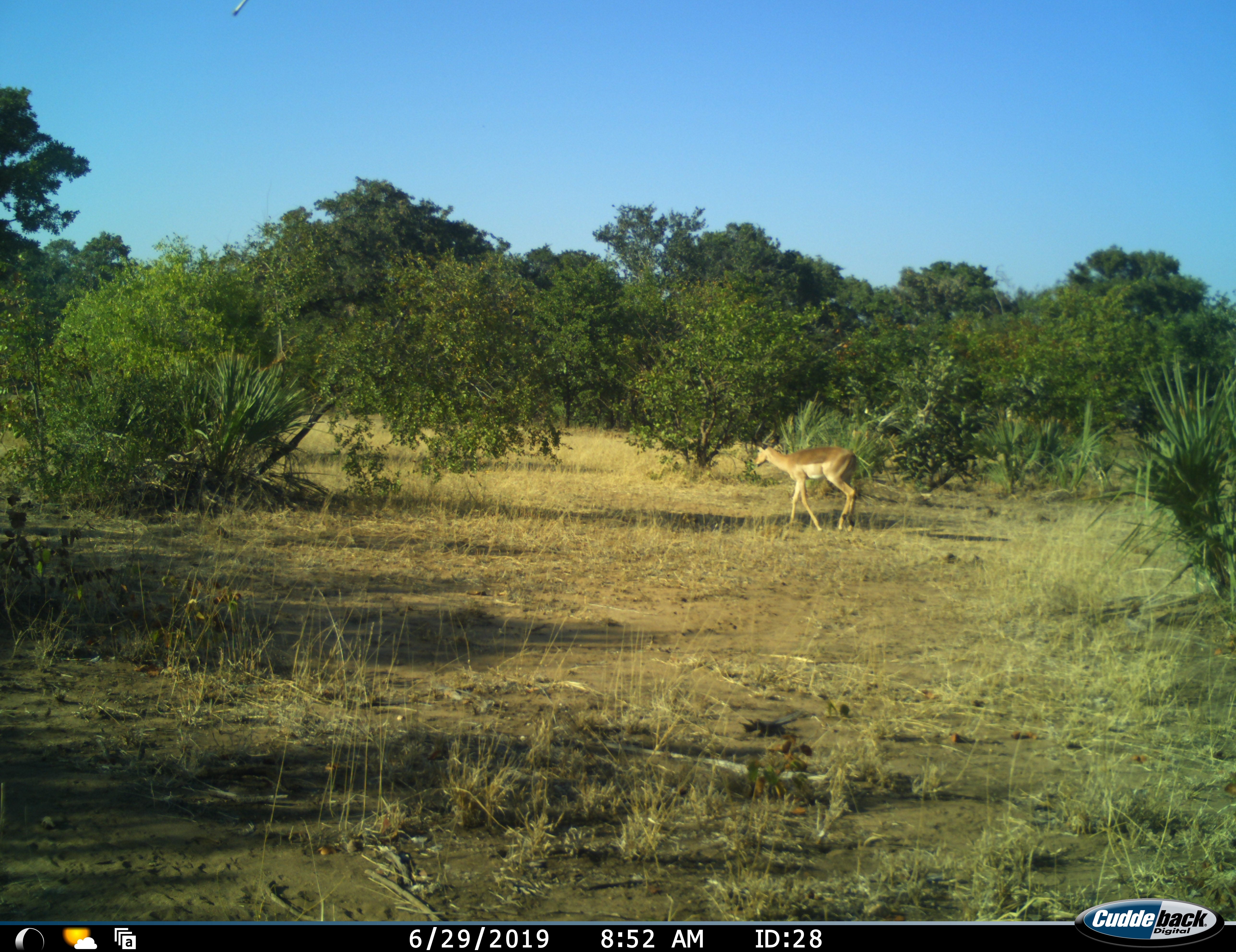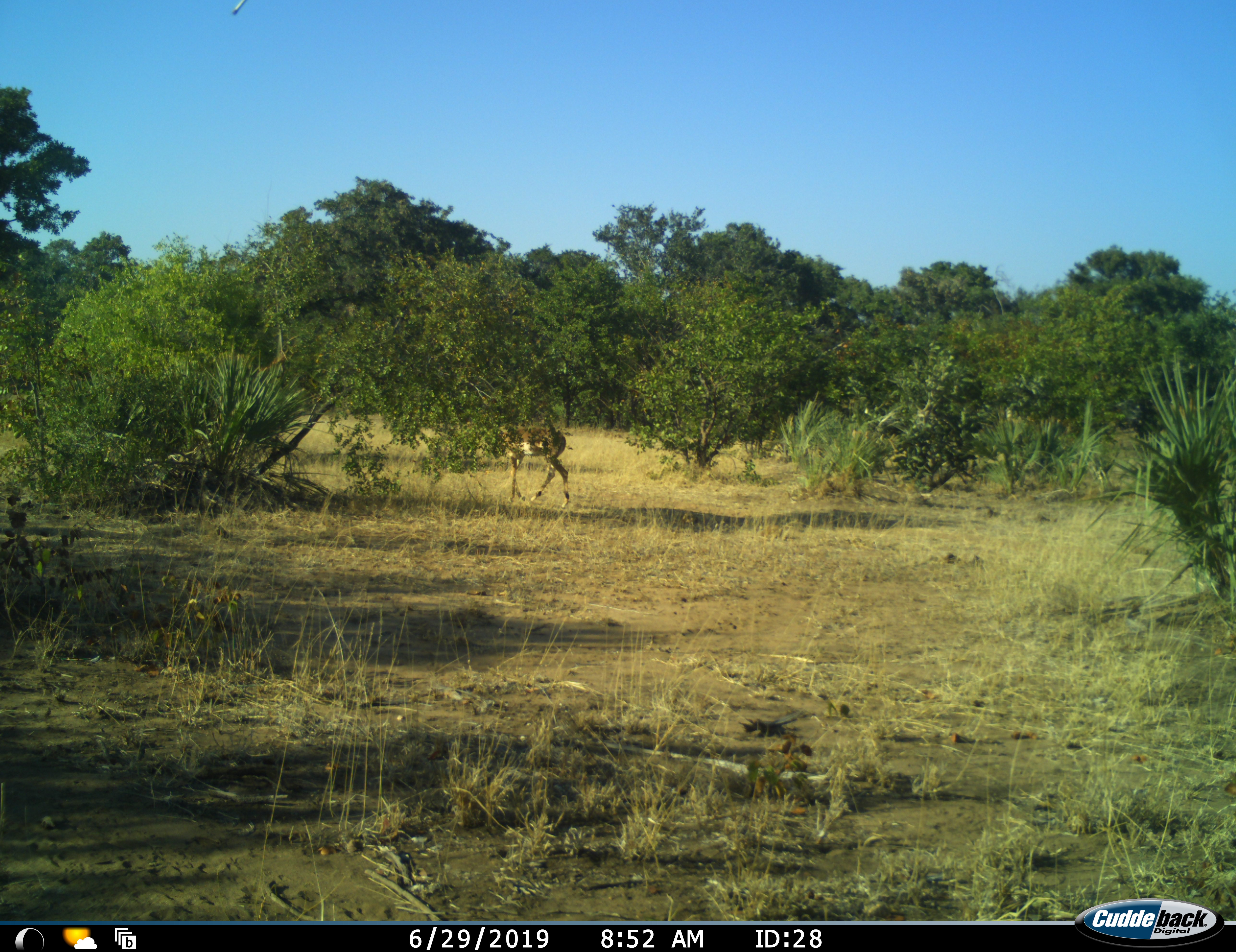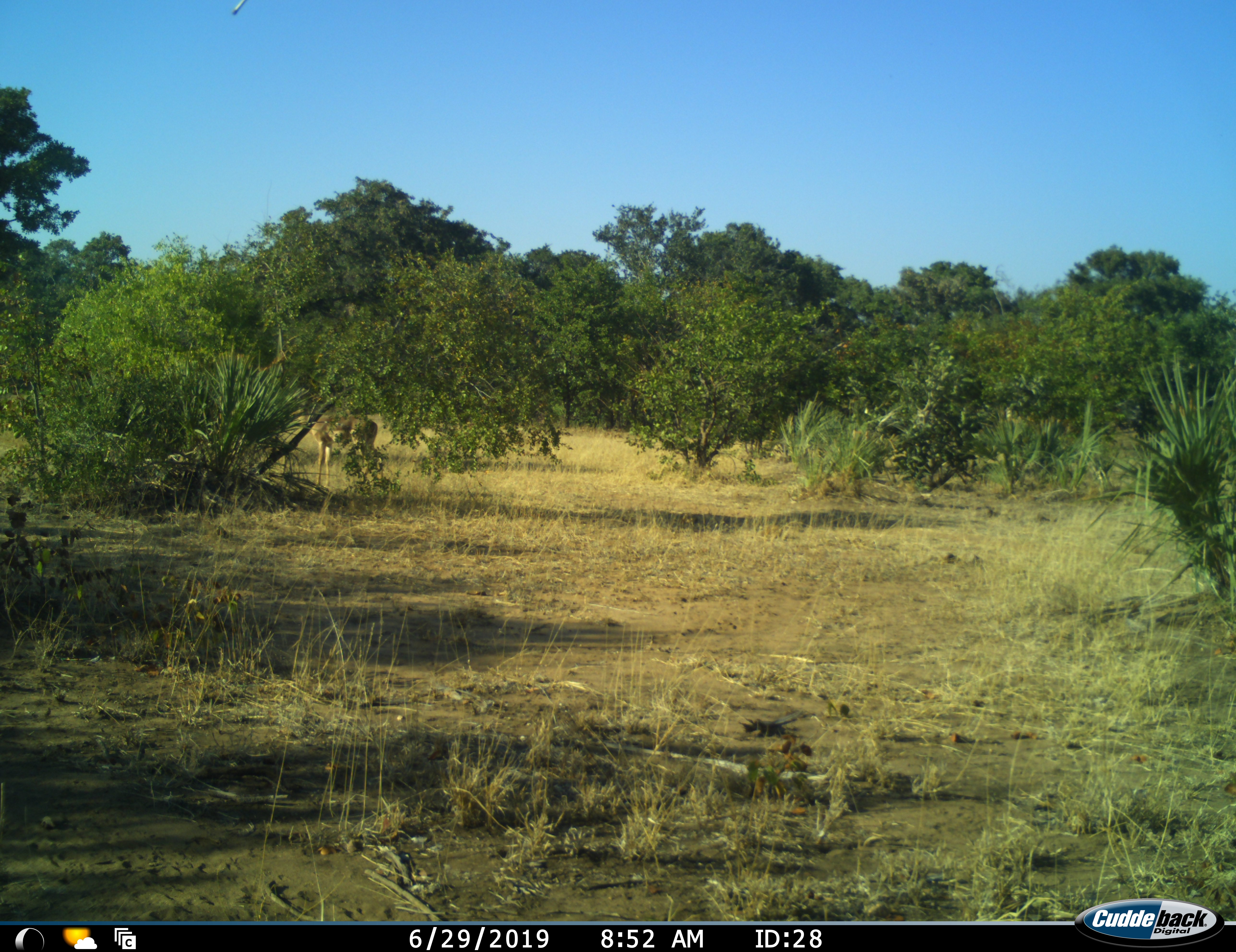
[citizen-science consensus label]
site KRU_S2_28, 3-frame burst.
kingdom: Animalia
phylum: Chordata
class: Mammalia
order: Artiodactyla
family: Bovidae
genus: Aepyceros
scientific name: Aepyceros melampus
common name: impala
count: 1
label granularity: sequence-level